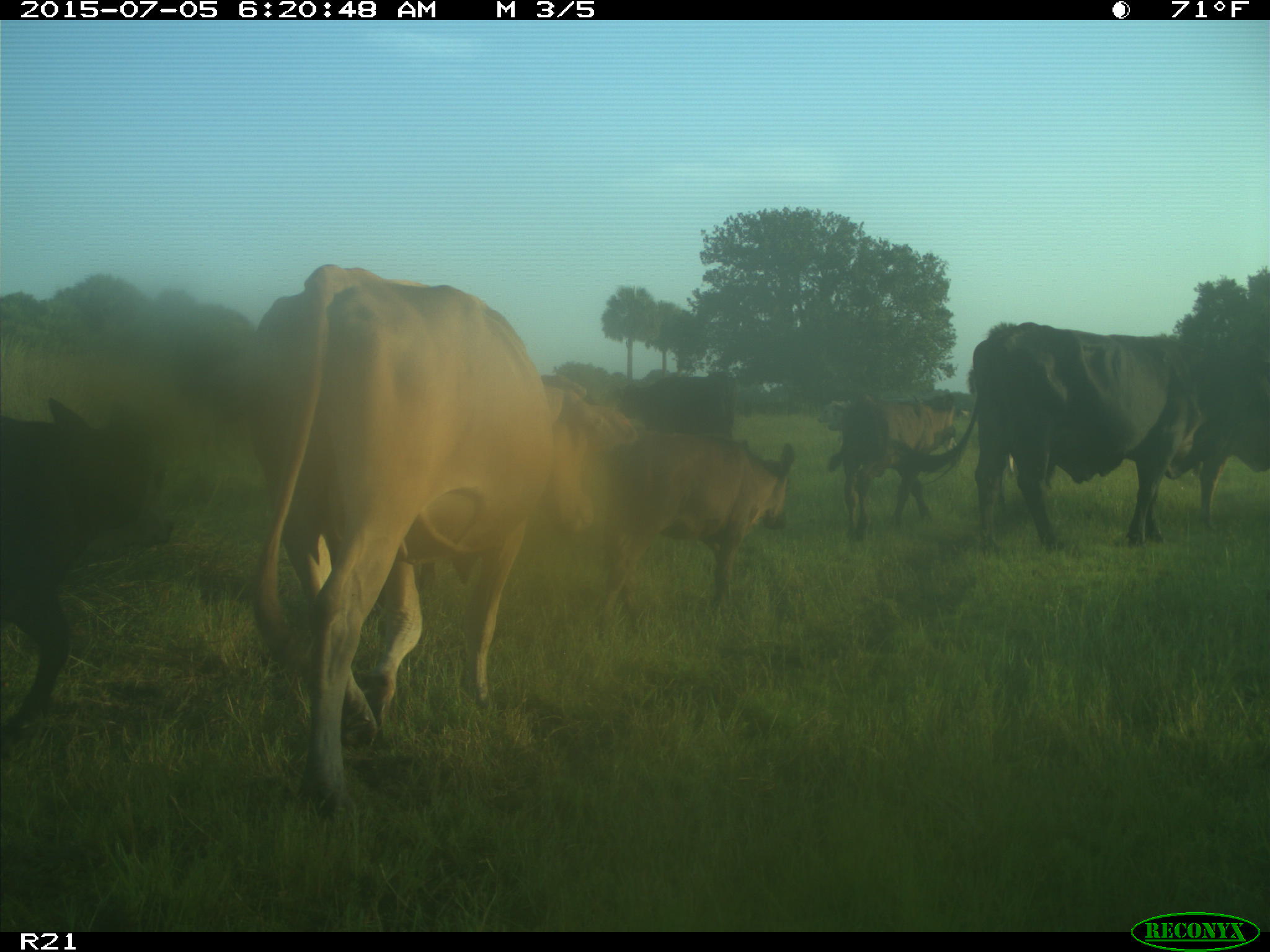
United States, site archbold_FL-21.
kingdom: Animalia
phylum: Chordata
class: Mammalia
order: Artiodactyla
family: Bovidae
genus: Bos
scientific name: Bos taurus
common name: domestic cow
Bos taurus (domestic cow).